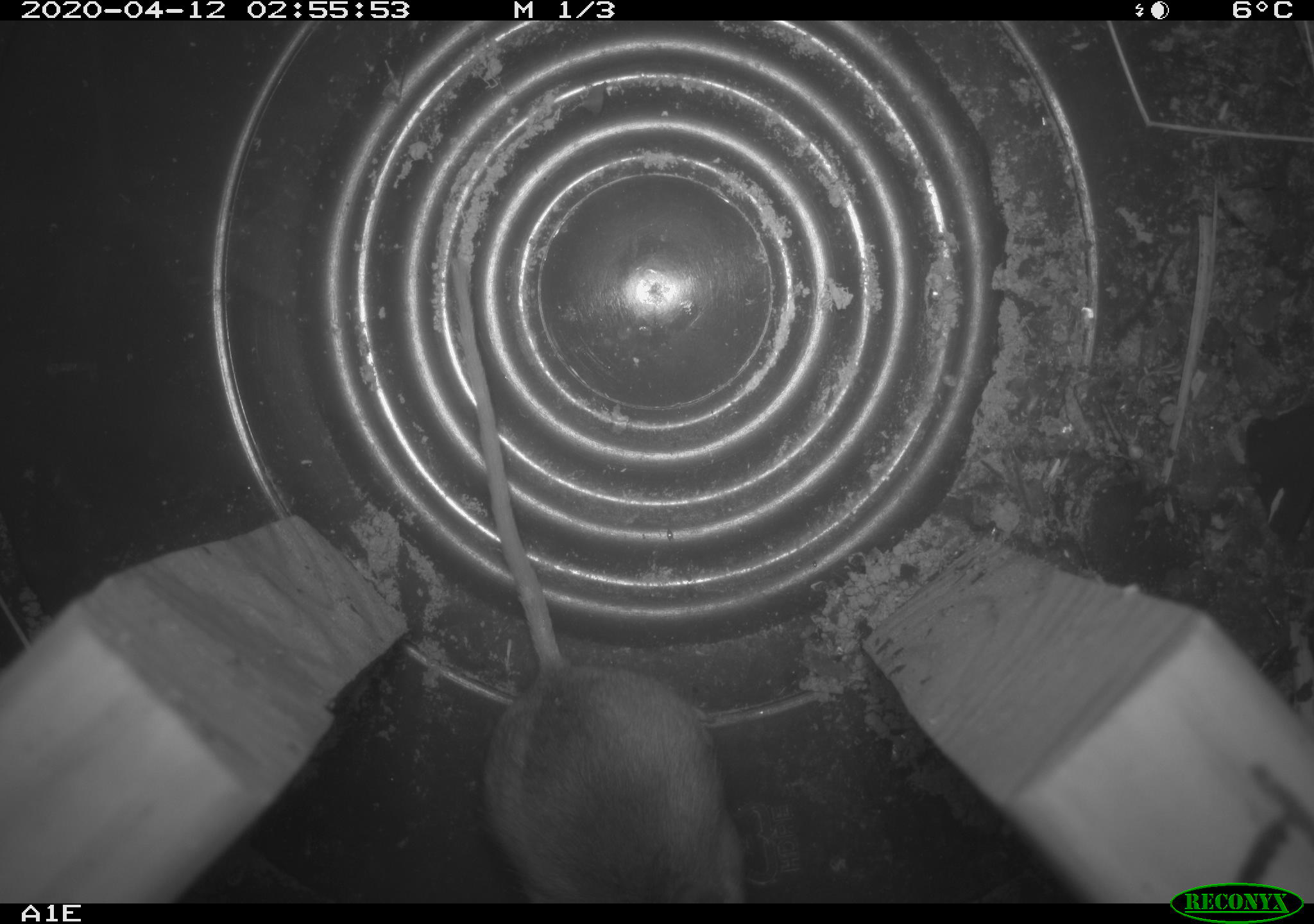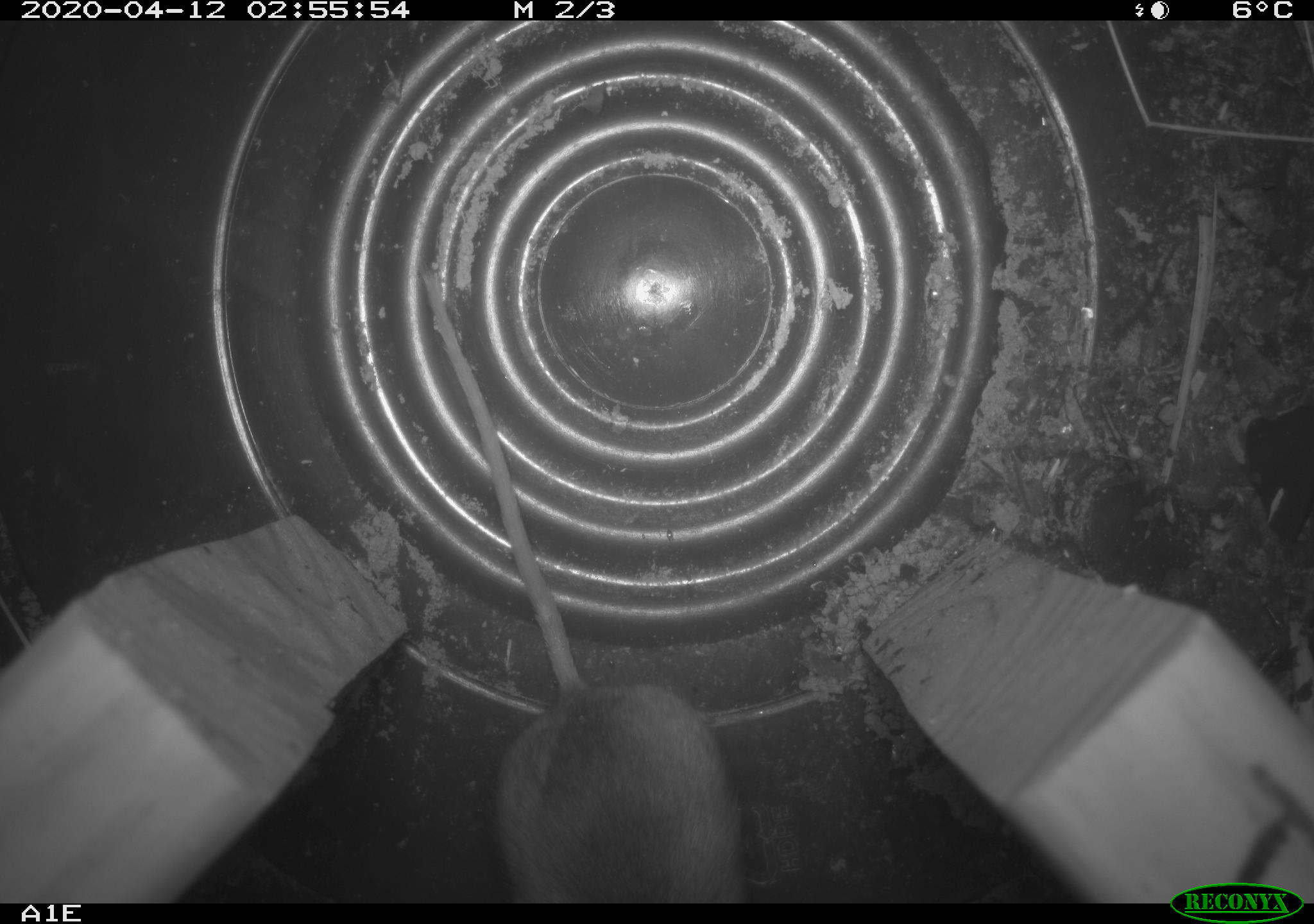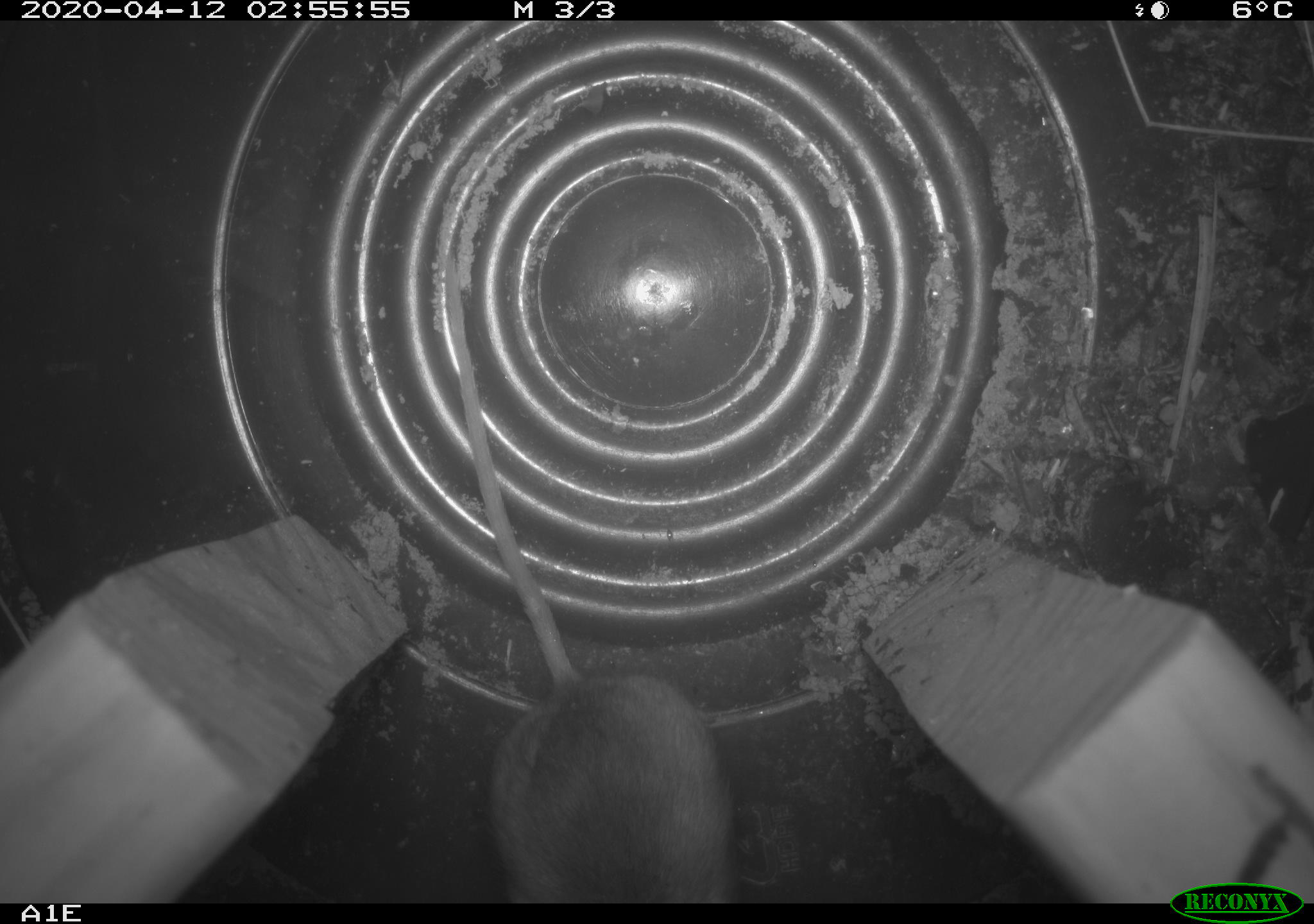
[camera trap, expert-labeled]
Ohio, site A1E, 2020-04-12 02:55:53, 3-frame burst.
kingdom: Animalia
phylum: Chordata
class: Mammalia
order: Rodentia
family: Cricetidae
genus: Peromyscus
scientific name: Peromyscus leucopus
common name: white-footed mouse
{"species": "white-footed mouse (Peromyscus leucopus)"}